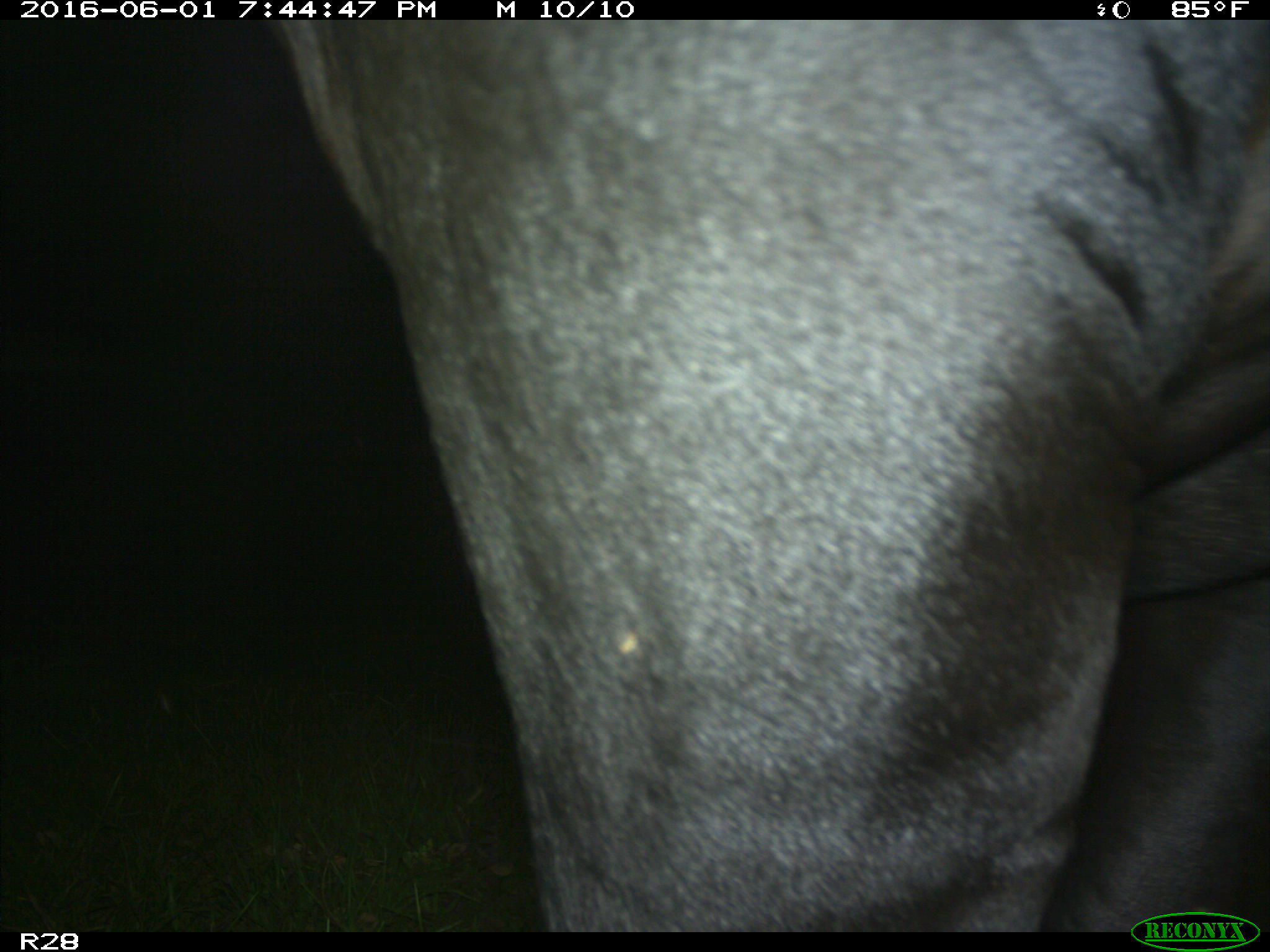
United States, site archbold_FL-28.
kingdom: Animalia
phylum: Chordata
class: Mammalia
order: Artiodactyla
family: Bovidae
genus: Bos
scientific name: Bos taurus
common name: domestic cow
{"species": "Bos taurus (domestic cow)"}